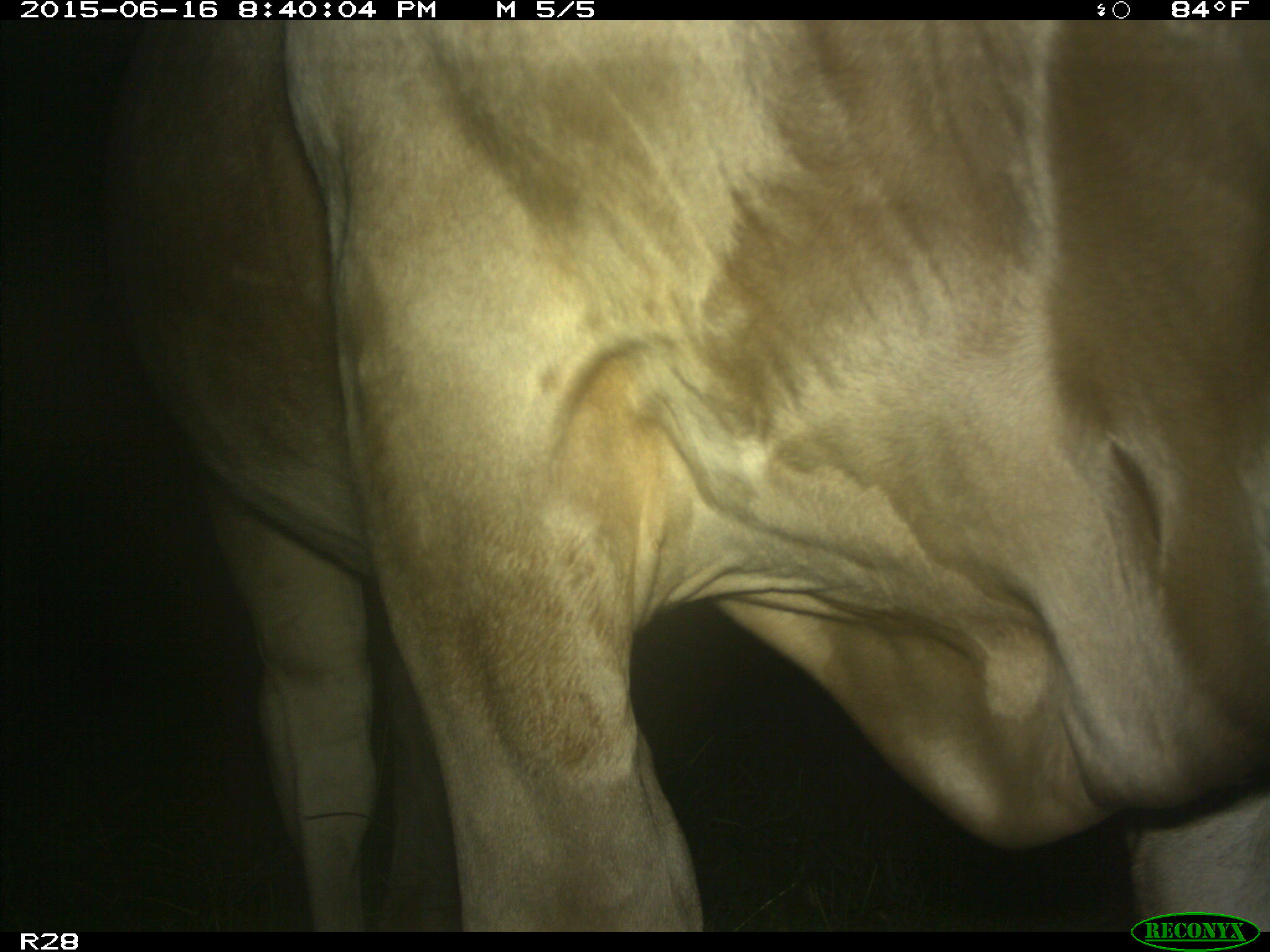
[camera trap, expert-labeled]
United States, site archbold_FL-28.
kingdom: Animalia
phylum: Chordata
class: Mammalia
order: Artiodactyla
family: Bovidae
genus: Bos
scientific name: Bos taurus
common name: domestic cow